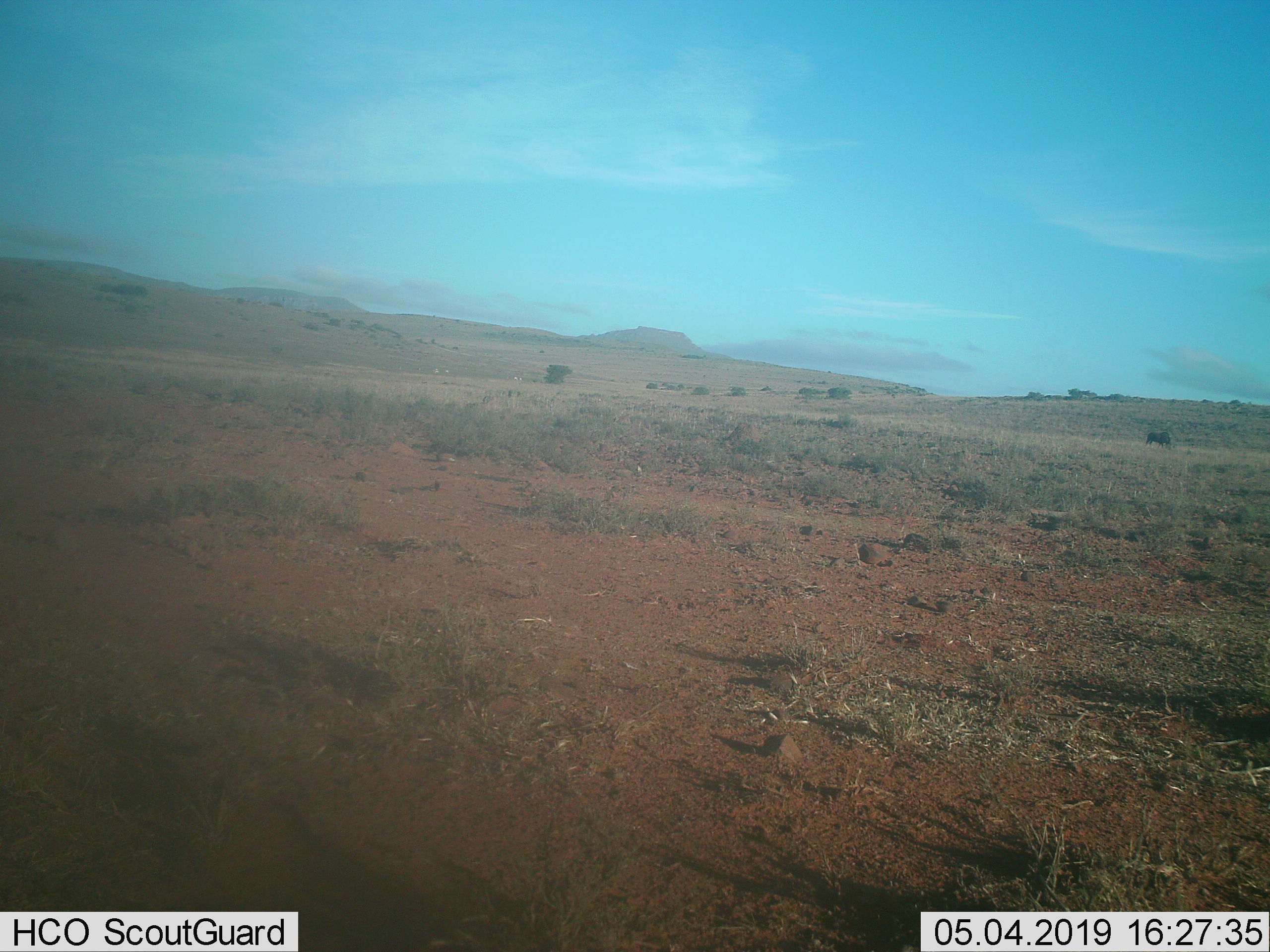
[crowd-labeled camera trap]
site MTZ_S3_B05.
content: unidentified animal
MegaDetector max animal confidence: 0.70